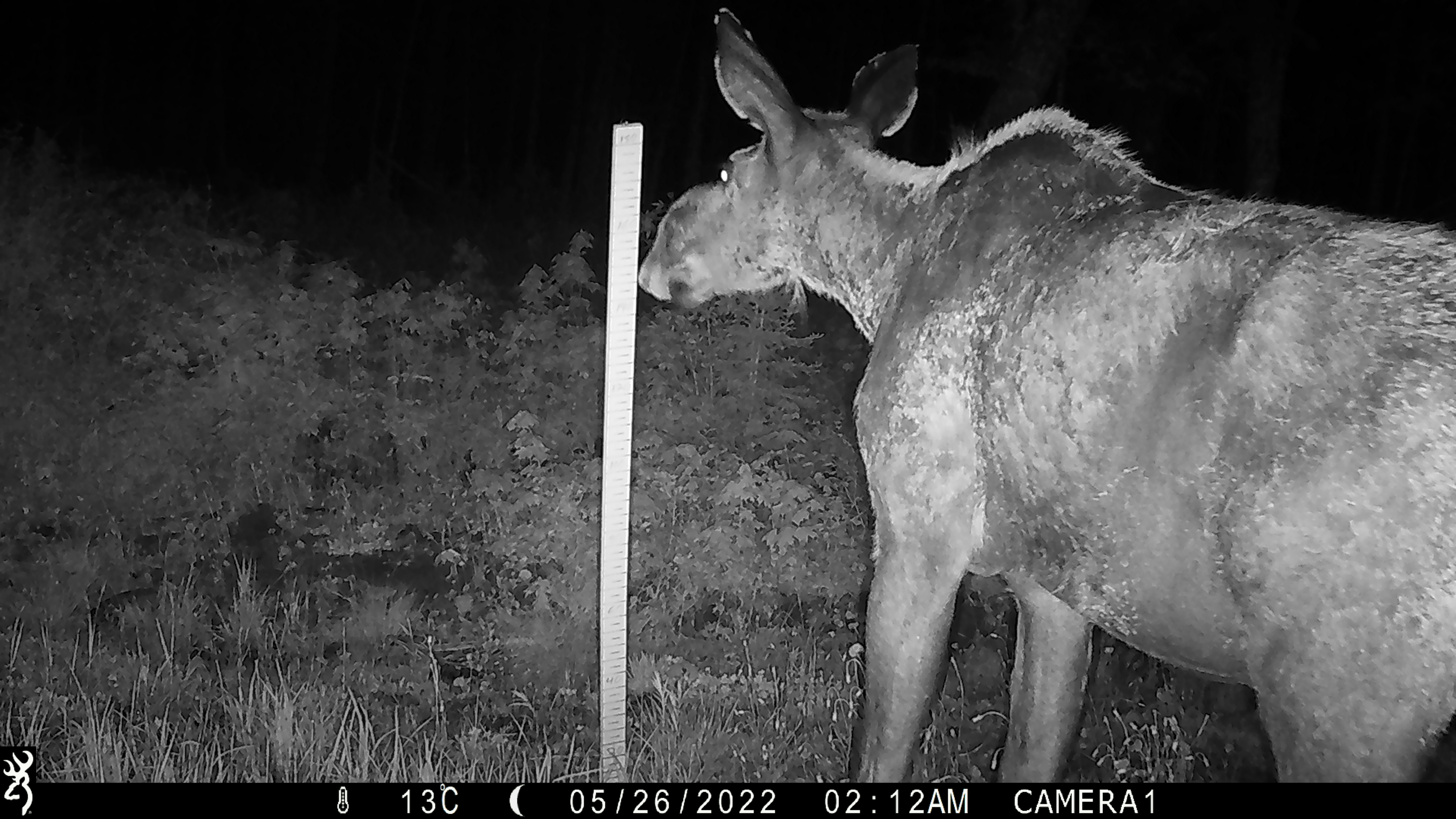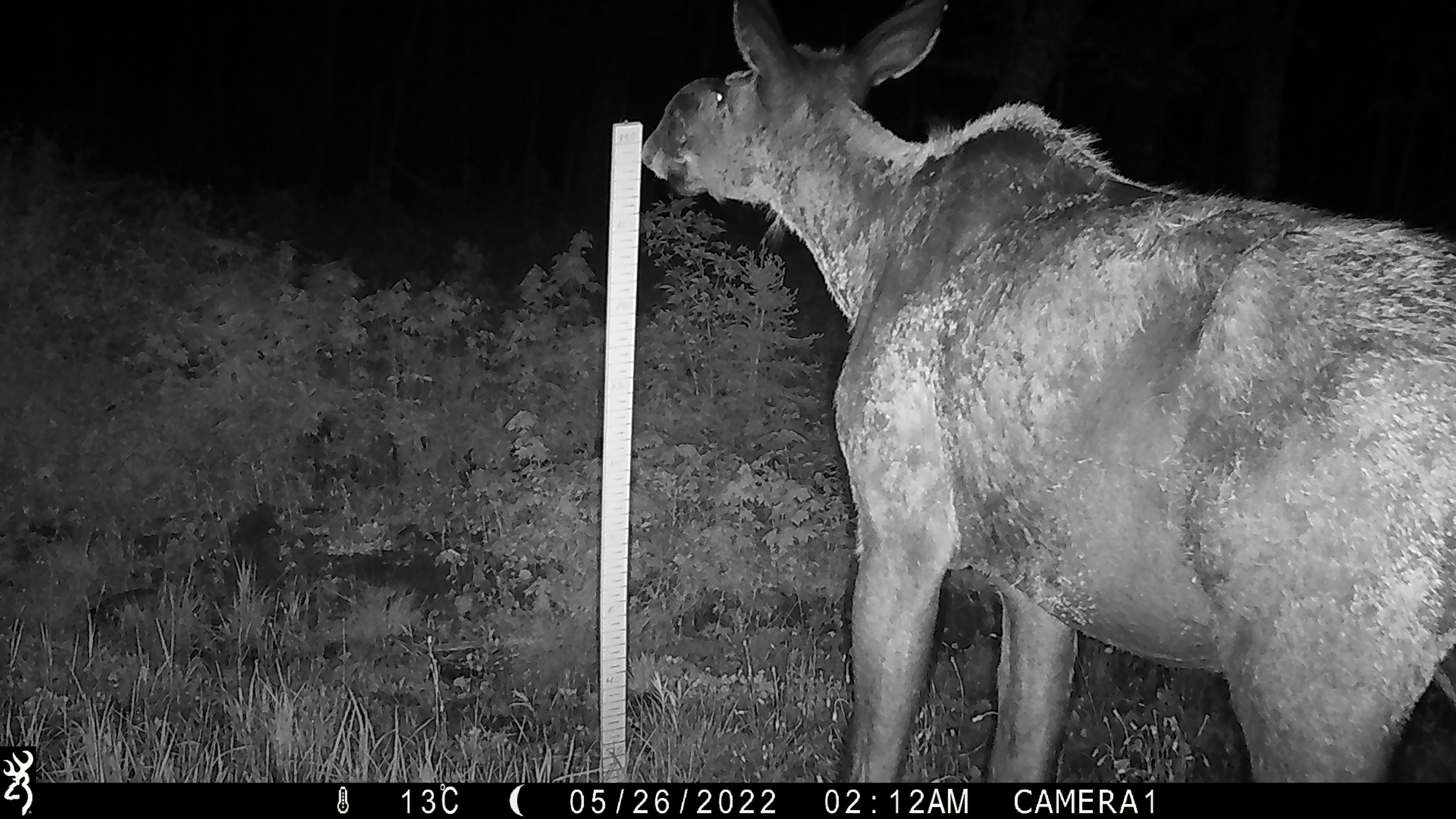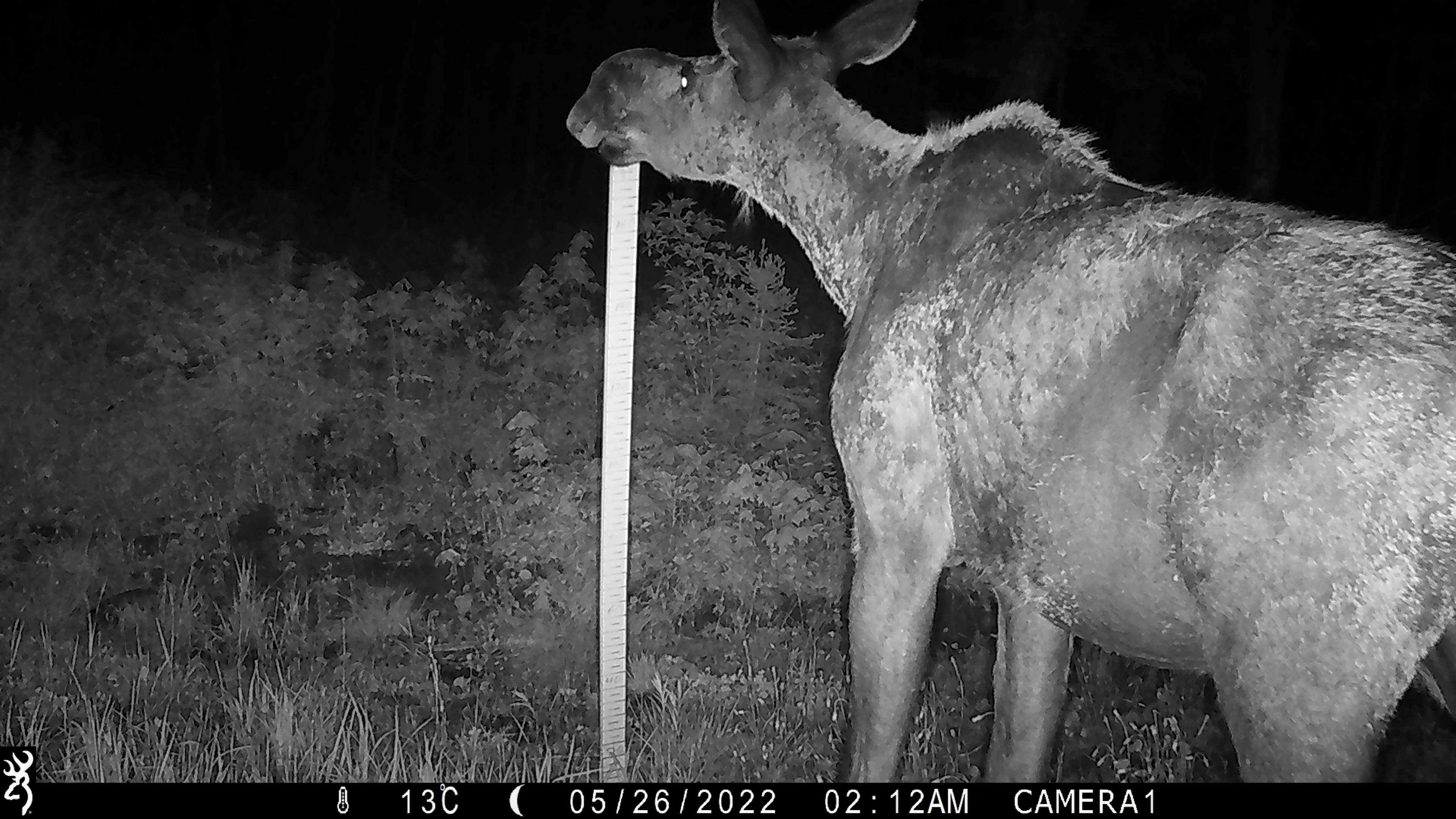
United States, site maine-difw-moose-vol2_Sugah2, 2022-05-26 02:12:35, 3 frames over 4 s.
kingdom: Animalia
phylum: Chordata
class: Mammalia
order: Artiodactyla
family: Cervidae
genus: Alces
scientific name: Alces alces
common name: moose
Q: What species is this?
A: Moose (Alces alces).